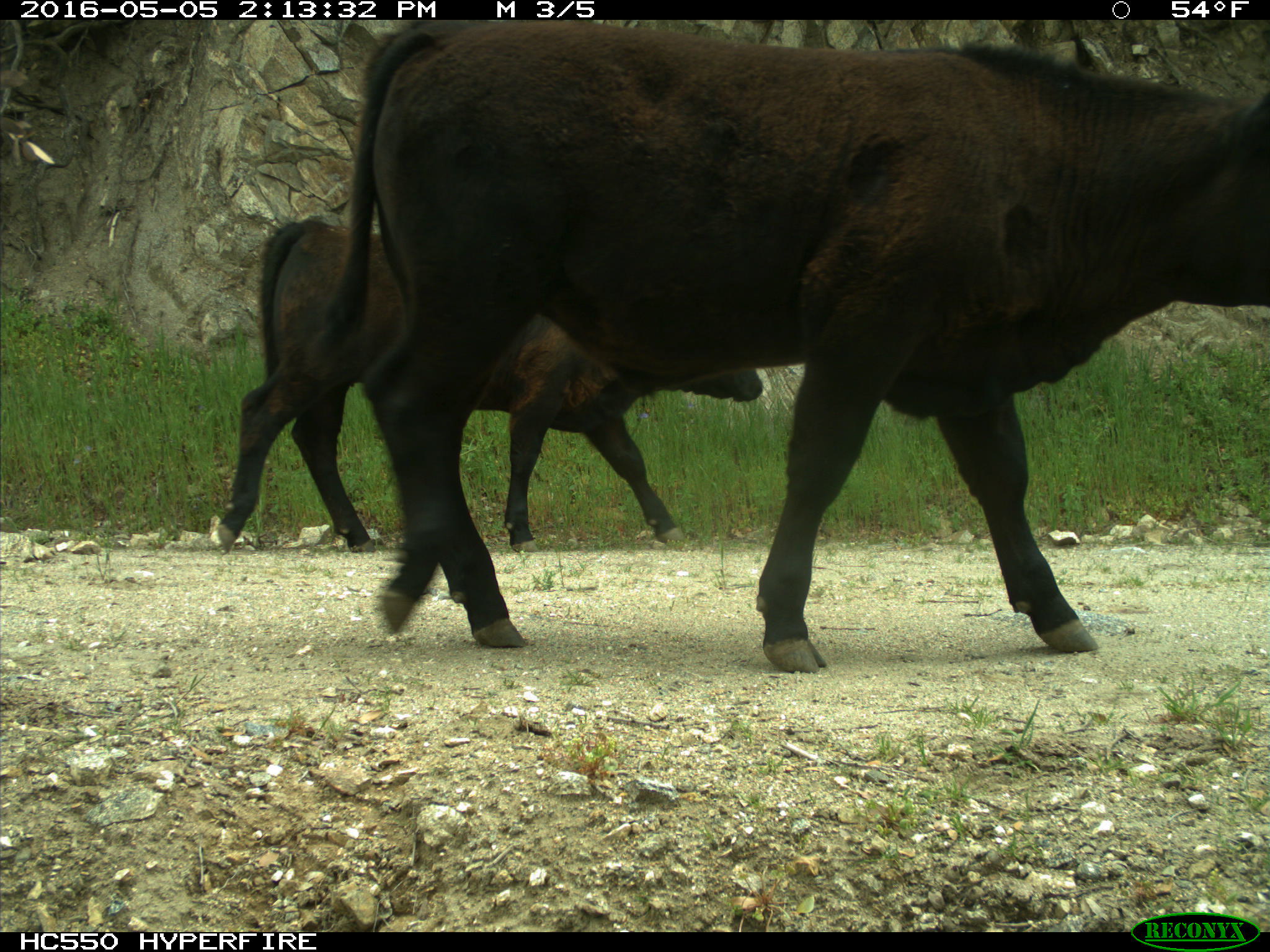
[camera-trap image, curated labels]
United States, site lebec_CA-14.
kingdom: Animalia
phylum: Chordata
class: Mammalia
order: Artiodactyla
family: Bovidae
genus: Bos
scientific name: Bos taurus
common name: domestic cow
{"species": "Bos taurus (domestic cow)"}